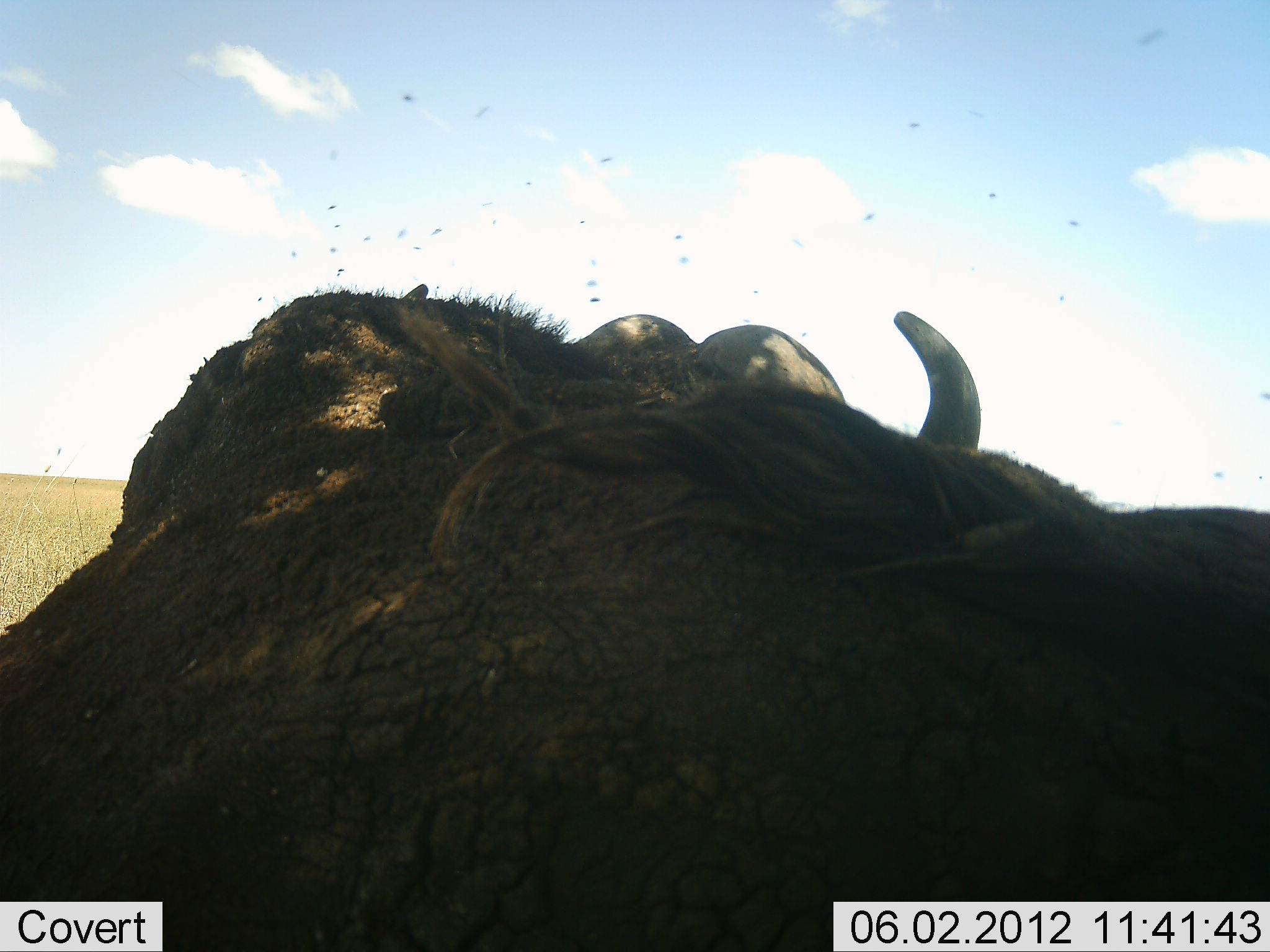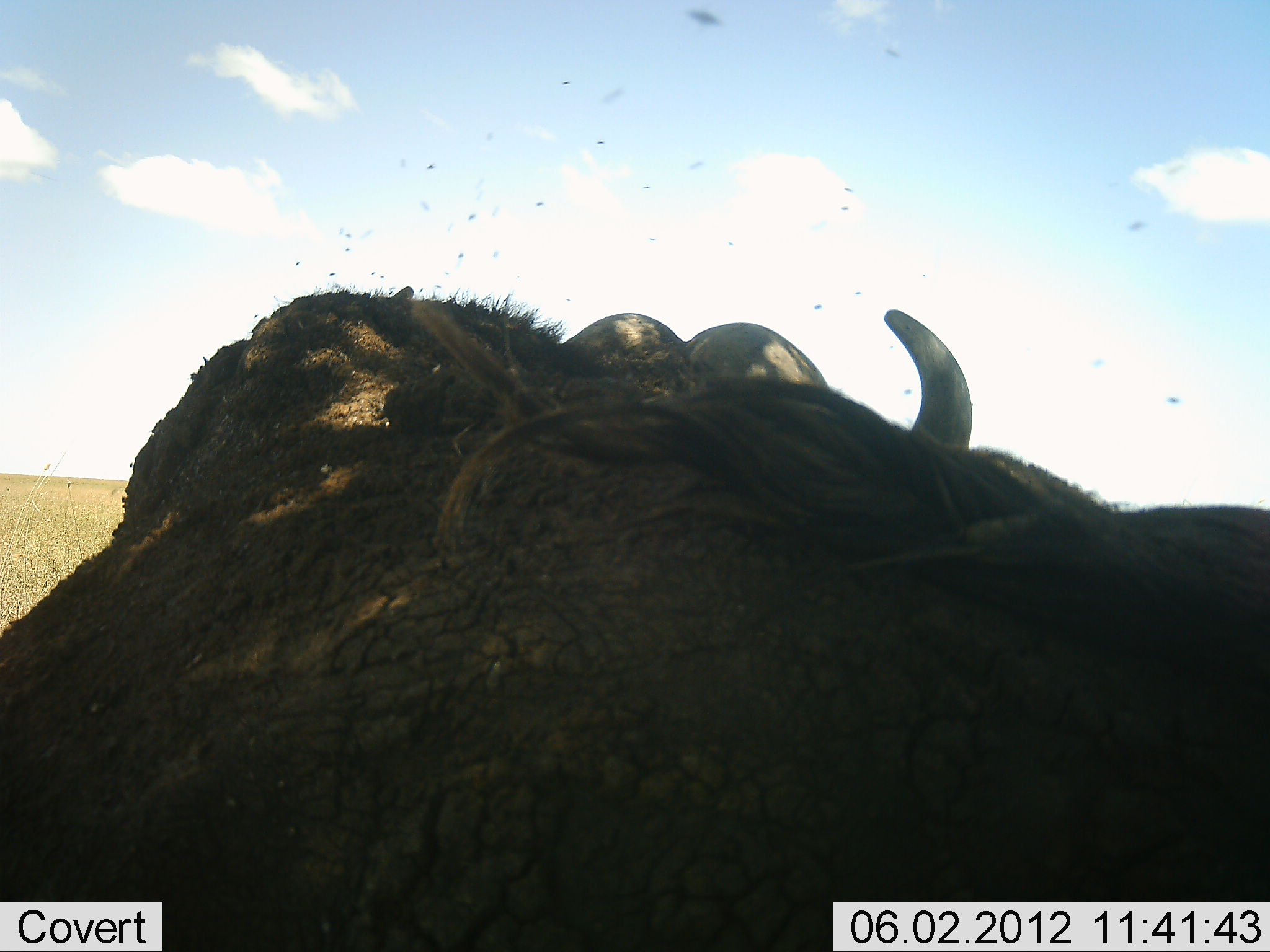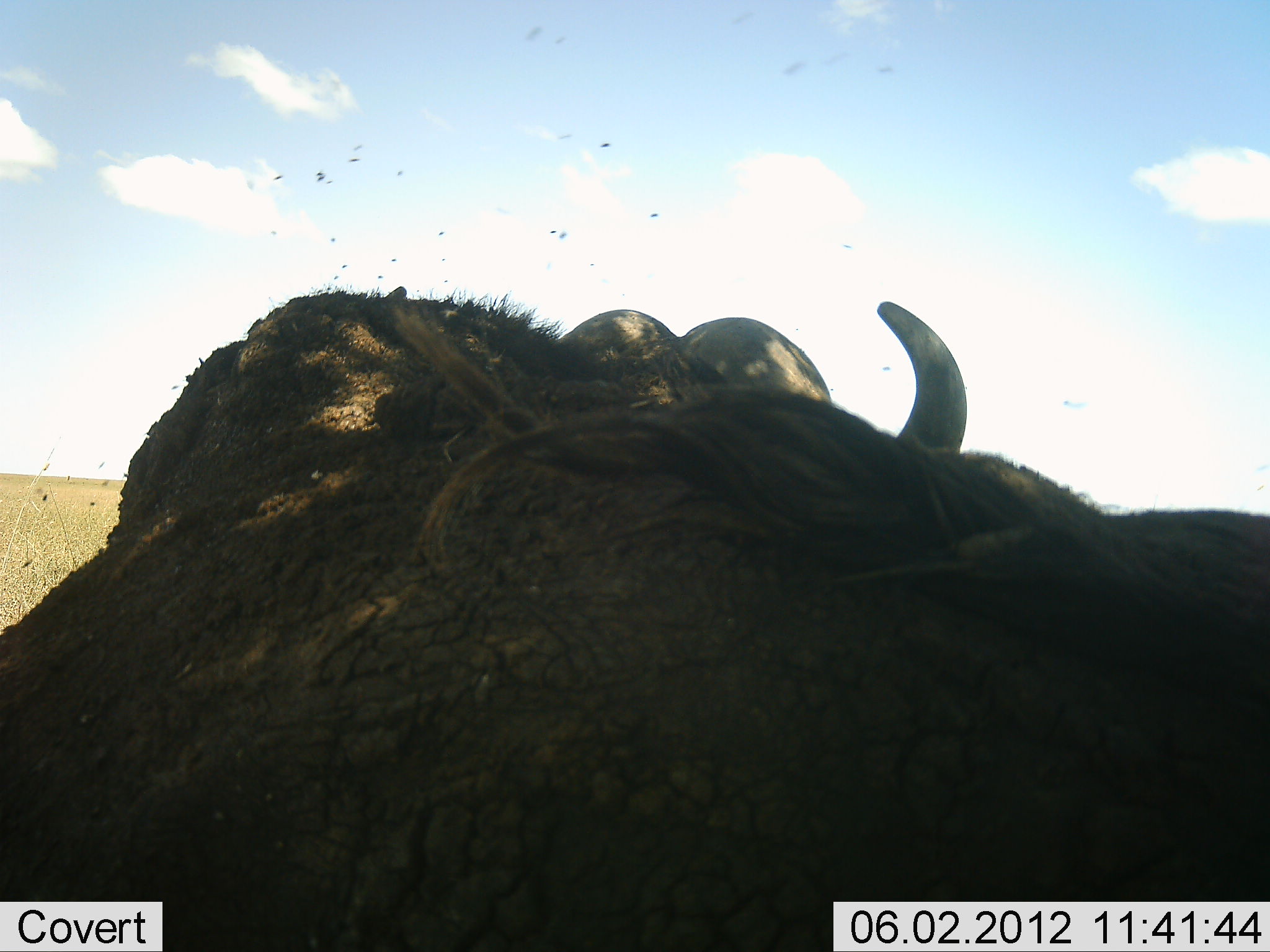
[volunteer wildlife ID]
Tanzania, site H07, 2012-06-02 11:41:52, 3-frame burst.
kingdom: Animalia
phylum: Chordata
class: Mammalia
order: Artiodactyla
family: Bovidae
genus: Syncerus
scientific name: Syncerus caffer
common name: cape buffalo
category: buffalo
Buffalo (cape buffalo) (Syncerus caffer), count 1. Behavior (volunteer vote fractions): standing 20%, resting 80%, moving 0%, interacting 0%. Young present (vote fraction): 0%. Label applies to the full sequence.